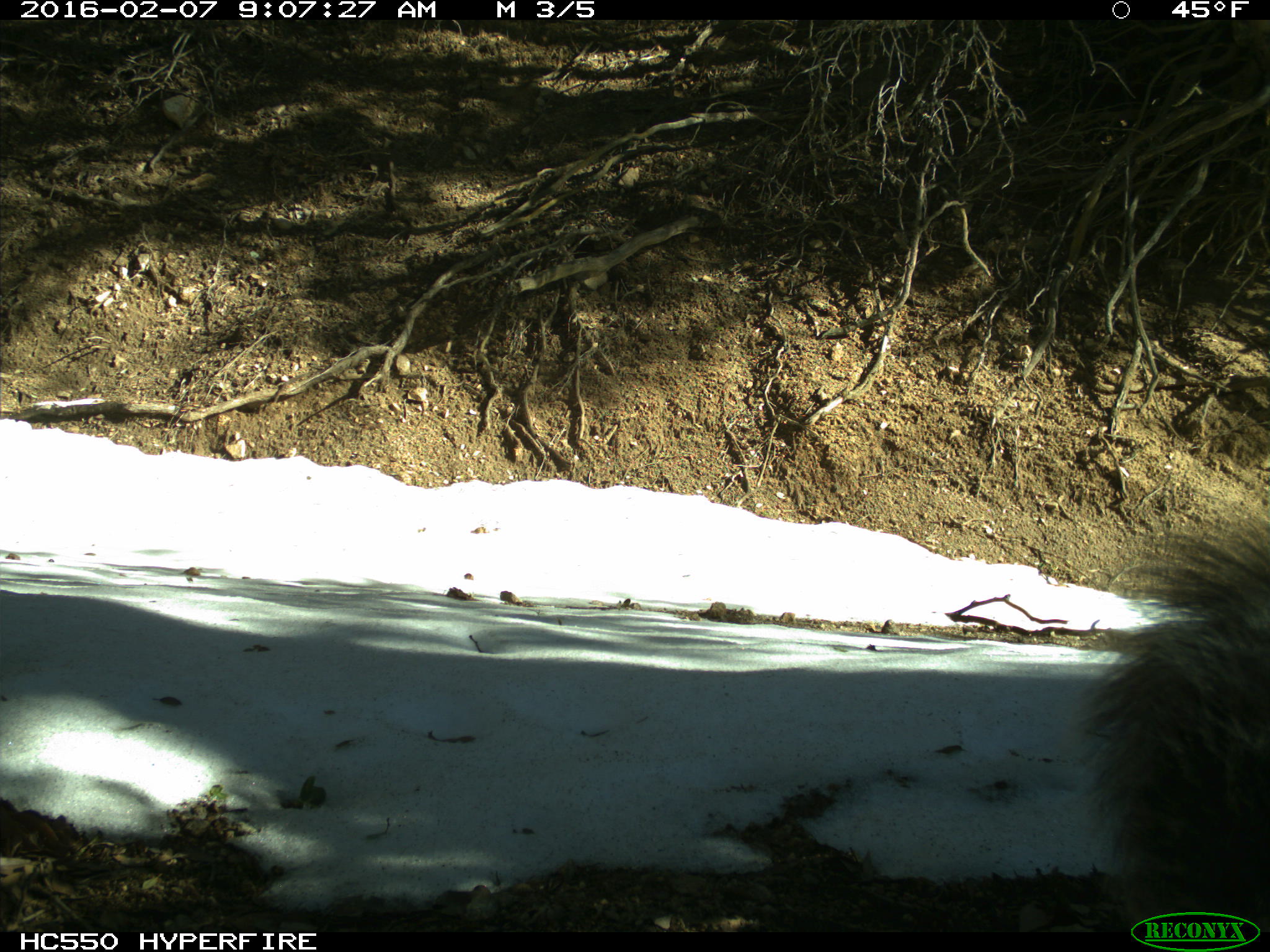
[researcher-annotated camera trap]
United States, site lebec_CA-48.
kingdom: Animalia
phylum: Chordata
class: Mammalia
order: Rodentia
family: Sciuridae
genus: Sciurus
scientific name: Sciurus carolinensis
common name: eastern gray squirrel